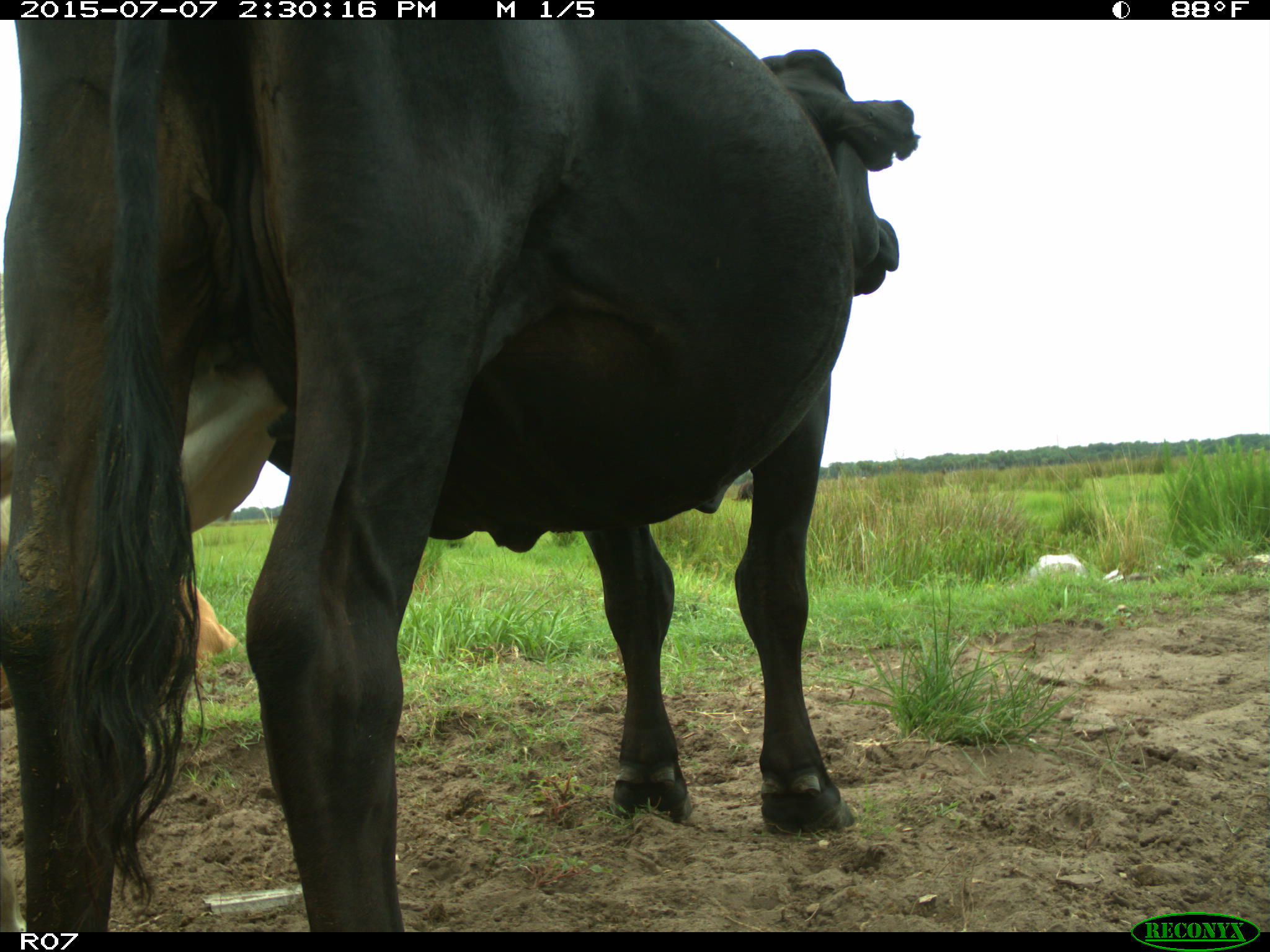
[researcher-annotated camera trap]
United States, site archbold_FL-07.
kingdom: Animalia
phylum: Chordata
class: Mammalia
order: Artiodactyla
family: Bovidae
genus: Bos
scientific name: Bos taurus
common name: domestic cow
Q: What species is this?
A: Bos taurus (domestic cow).